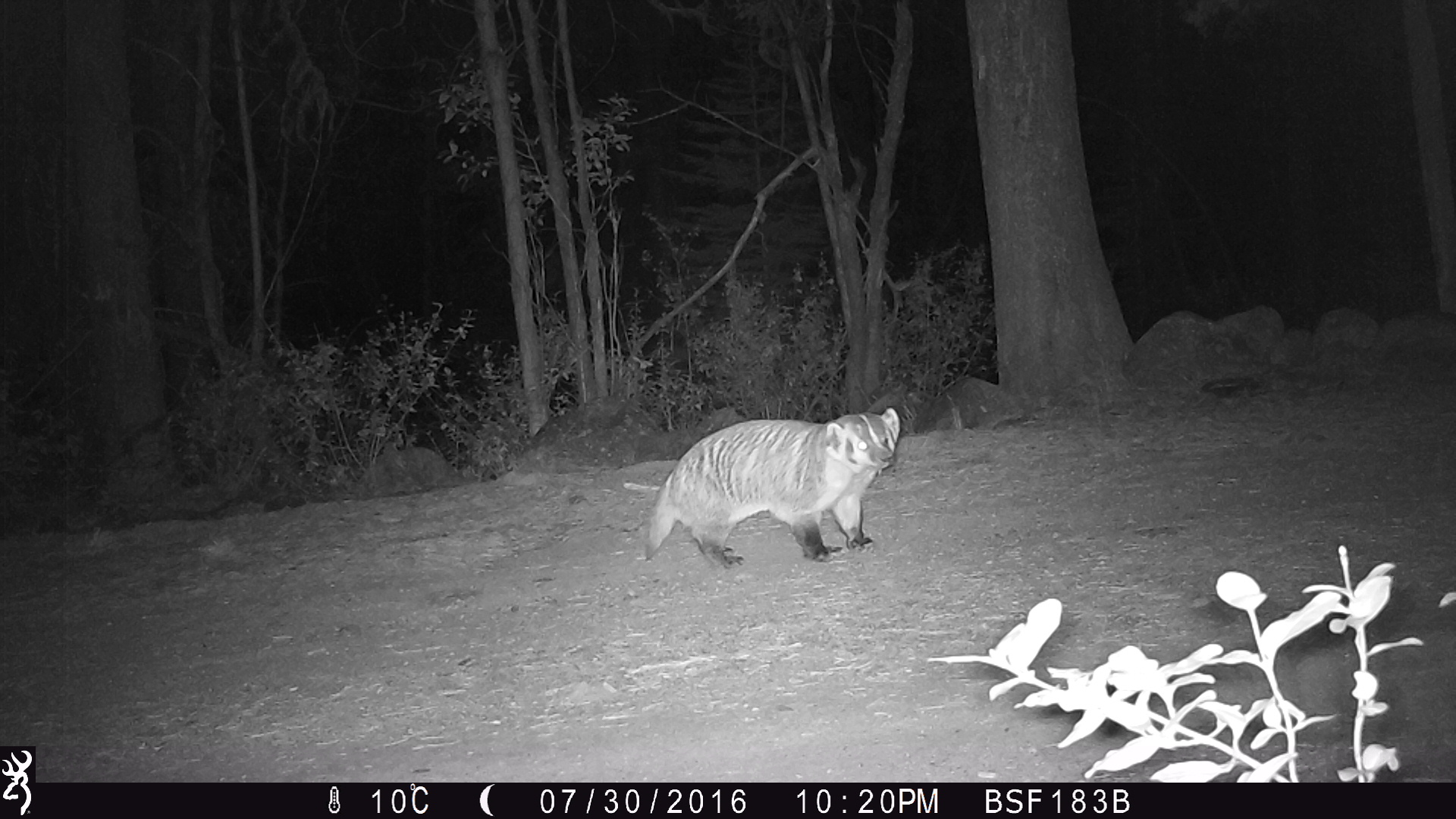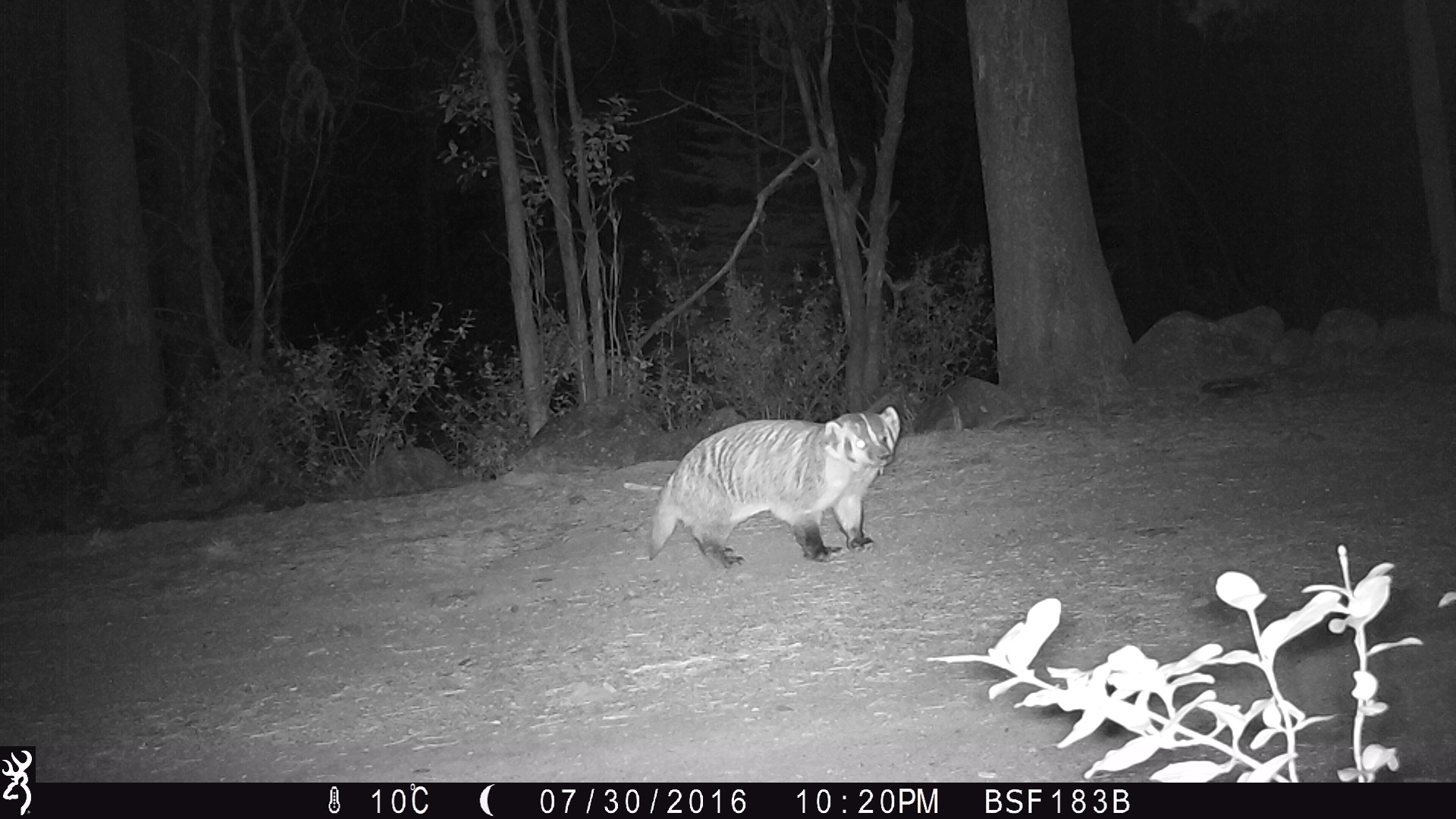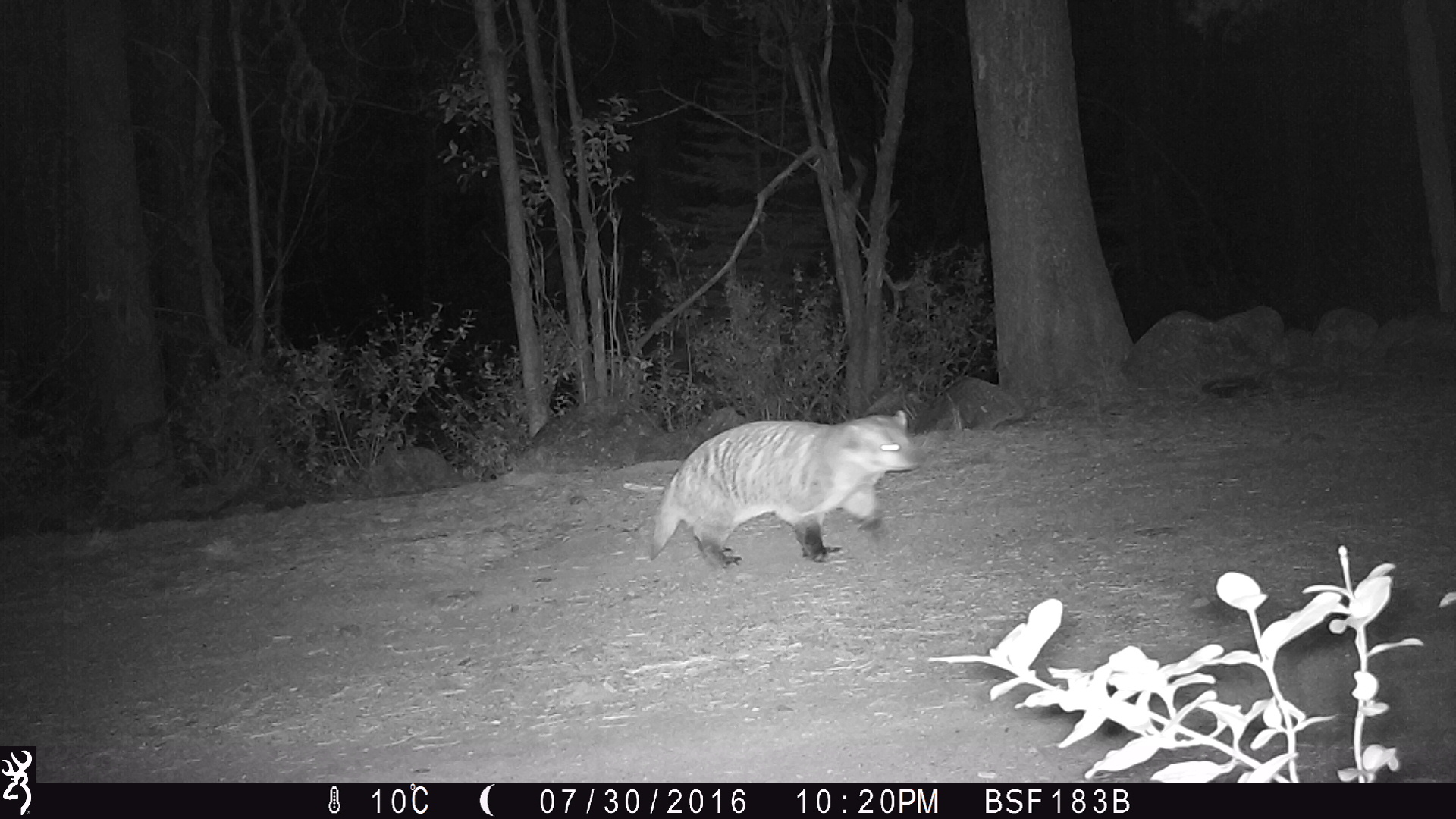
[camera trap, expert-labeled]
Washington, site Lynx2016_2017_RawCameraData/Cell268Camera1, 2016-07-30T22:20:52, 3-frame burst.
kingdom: Animalia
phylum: Chordata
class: Mammalia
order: Carnivora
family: Mustelidae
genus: Taxidea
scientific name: Taxidea taxus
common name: american badger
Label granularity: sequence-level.